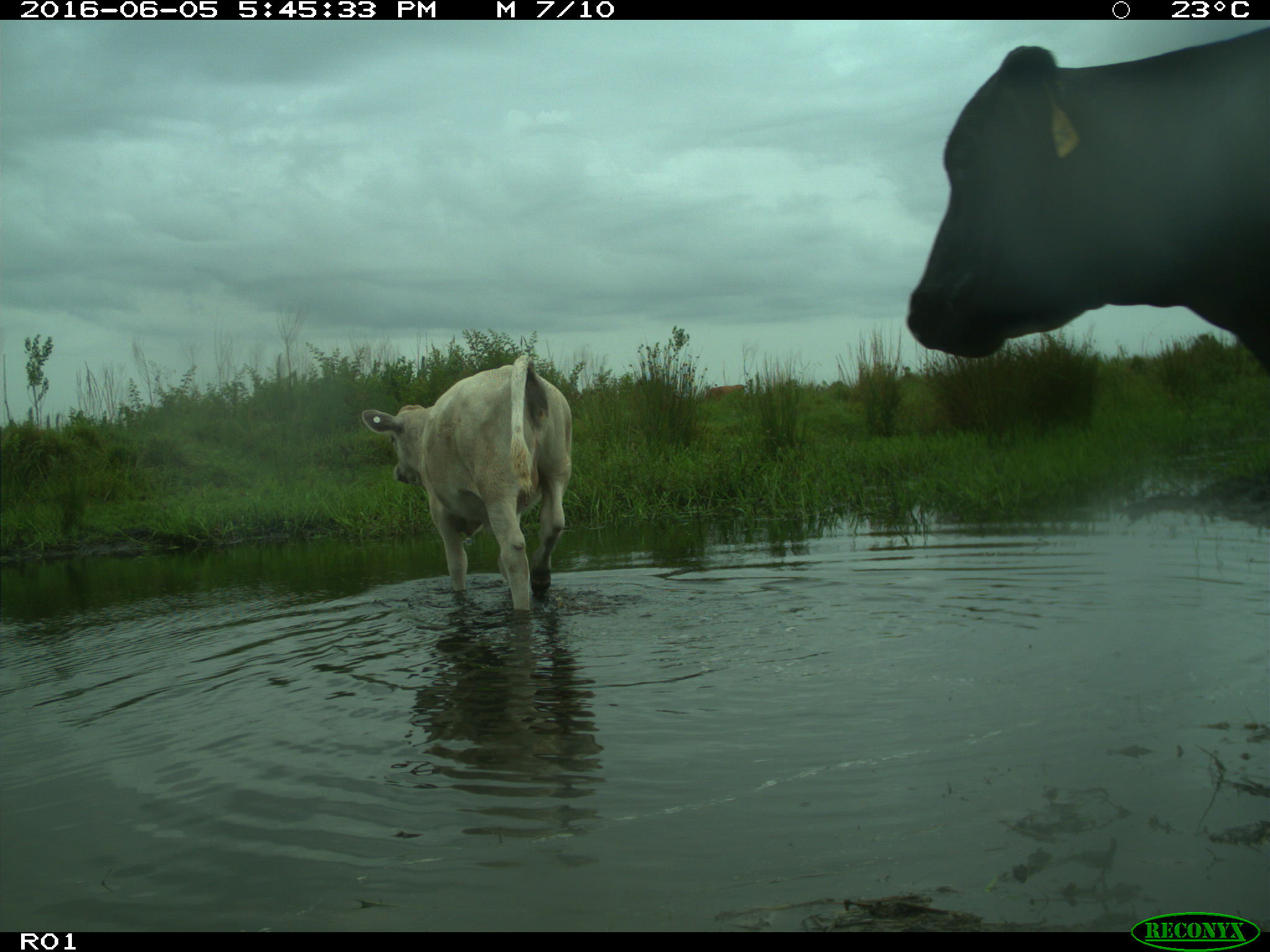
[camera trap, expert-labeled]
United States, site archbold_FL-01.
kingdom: Animalia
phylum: Chordata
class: Mammalia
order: Artiodactyla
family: Bovidae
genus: Bos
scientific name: Bos taurus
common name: domestic cow